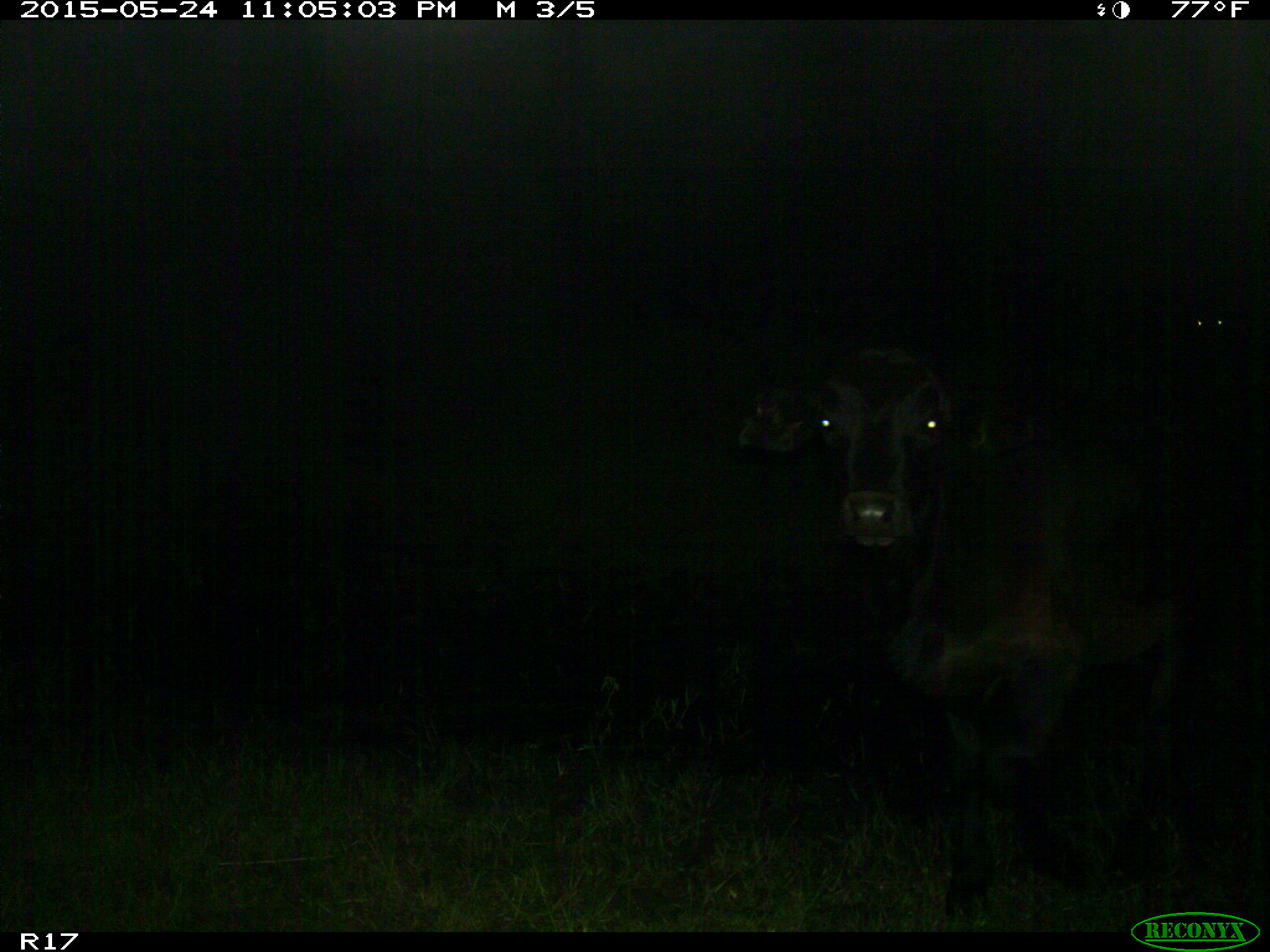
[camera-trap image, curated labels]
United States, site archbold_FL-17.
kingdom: Animalia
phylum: Chordata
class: Mammalia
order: Artiodactyla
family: Bovidae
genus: Bos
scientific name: Bos taurus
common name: domestic cow